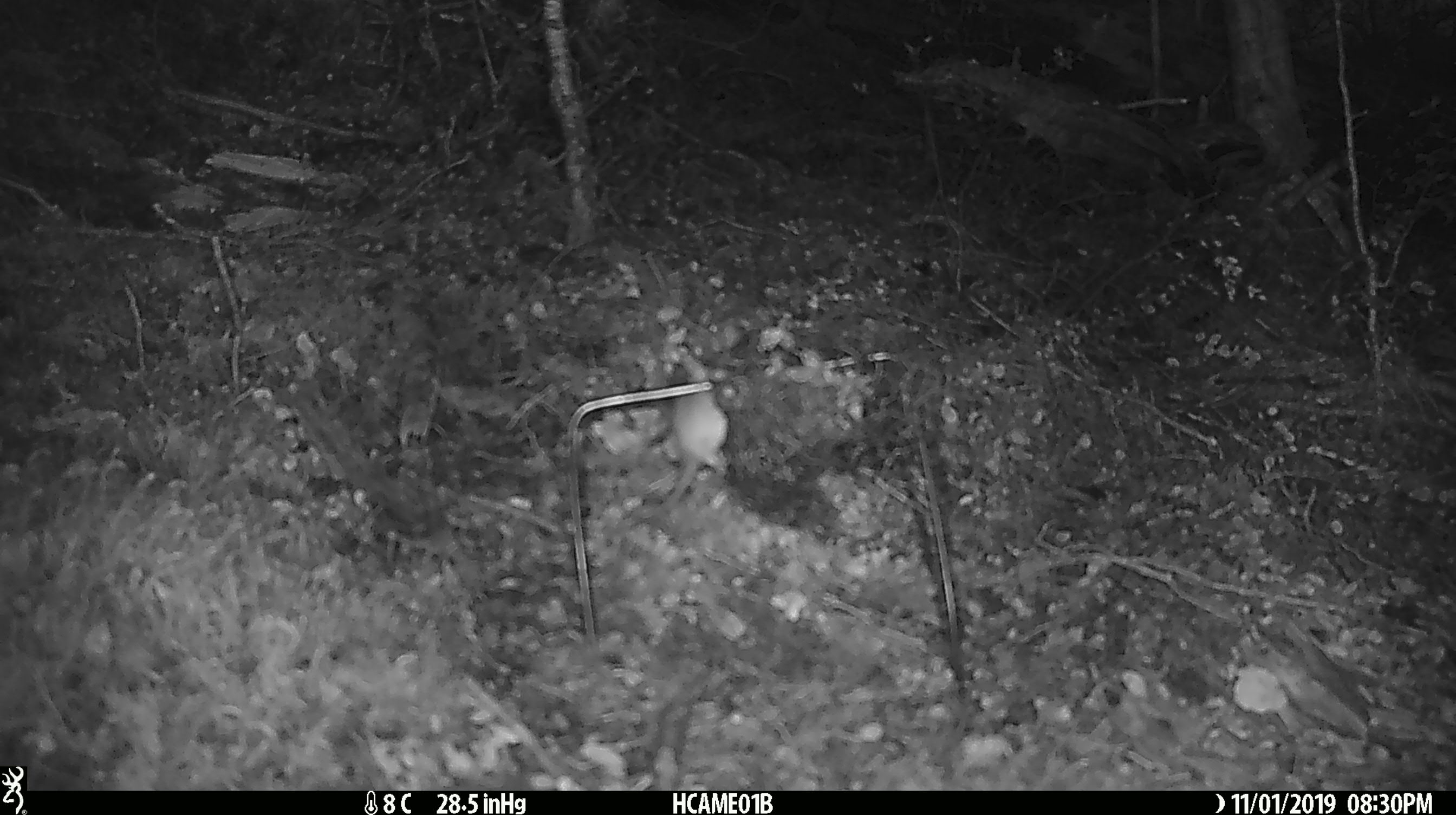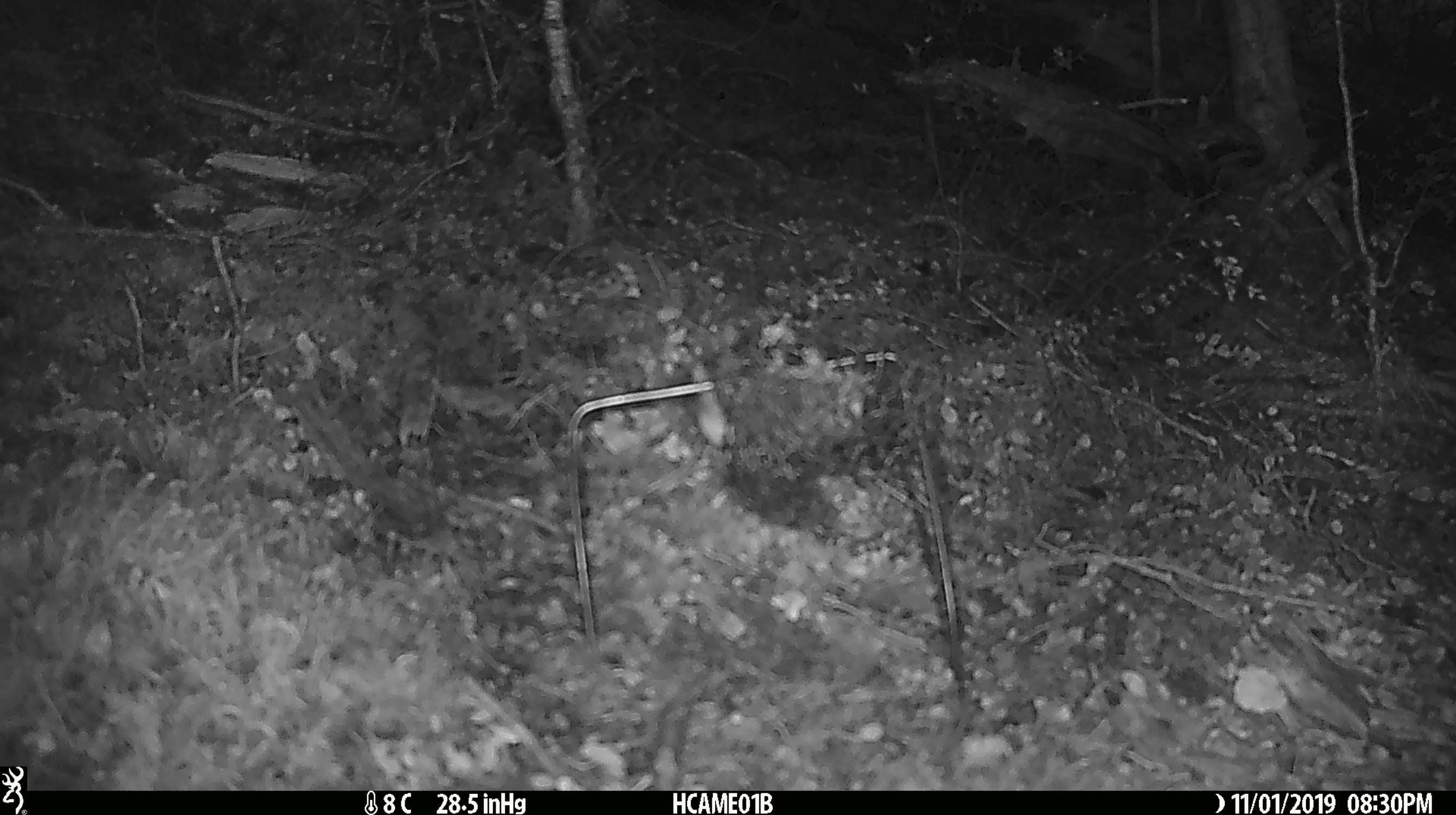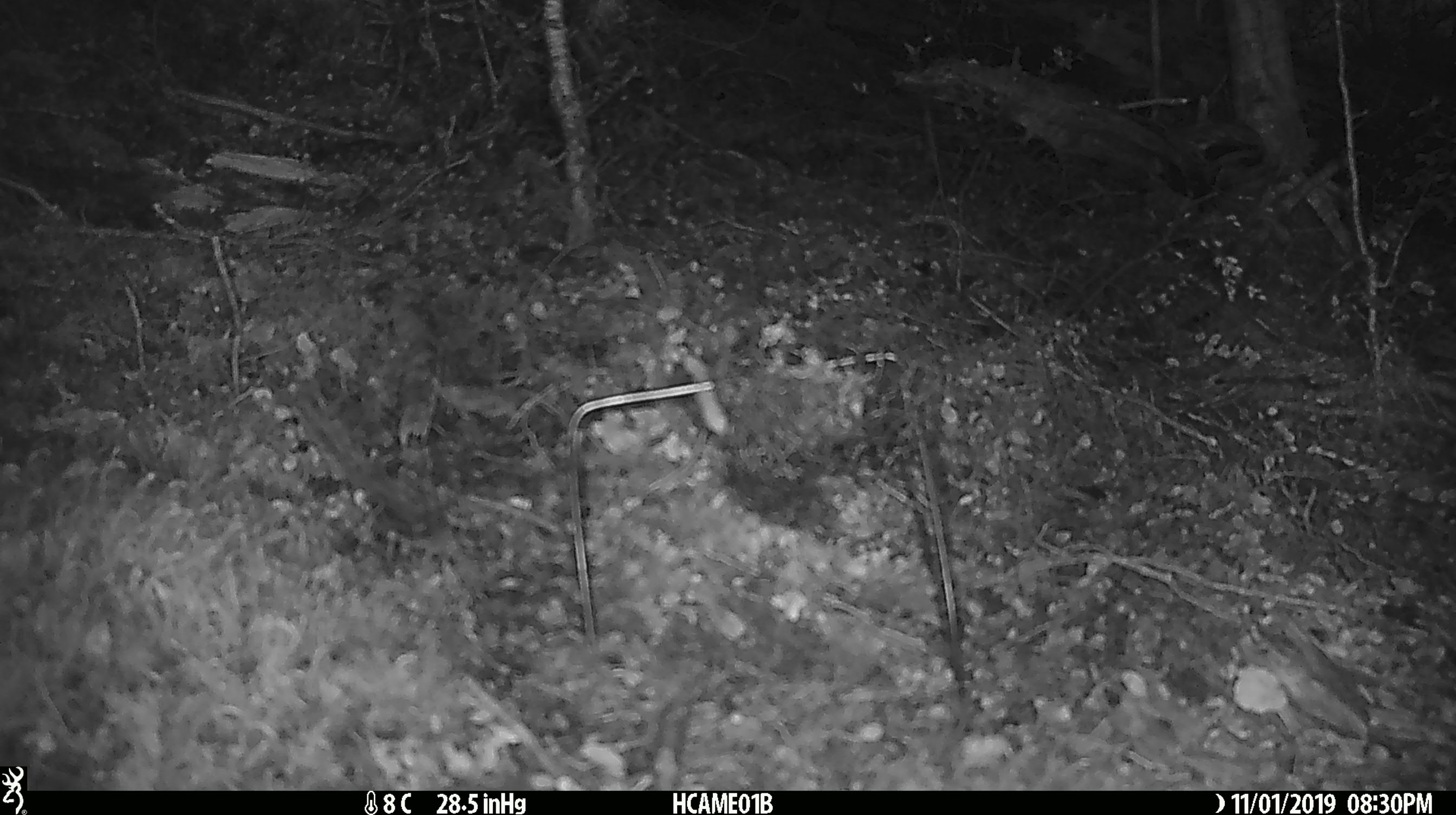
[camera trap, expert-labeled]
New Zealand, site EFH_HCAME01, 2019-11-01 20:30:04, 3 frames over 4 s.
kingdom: Animalia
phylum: Chordata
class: Mammalia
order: Rodentia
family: Muridae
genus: Mus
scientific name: Mus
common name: mouse